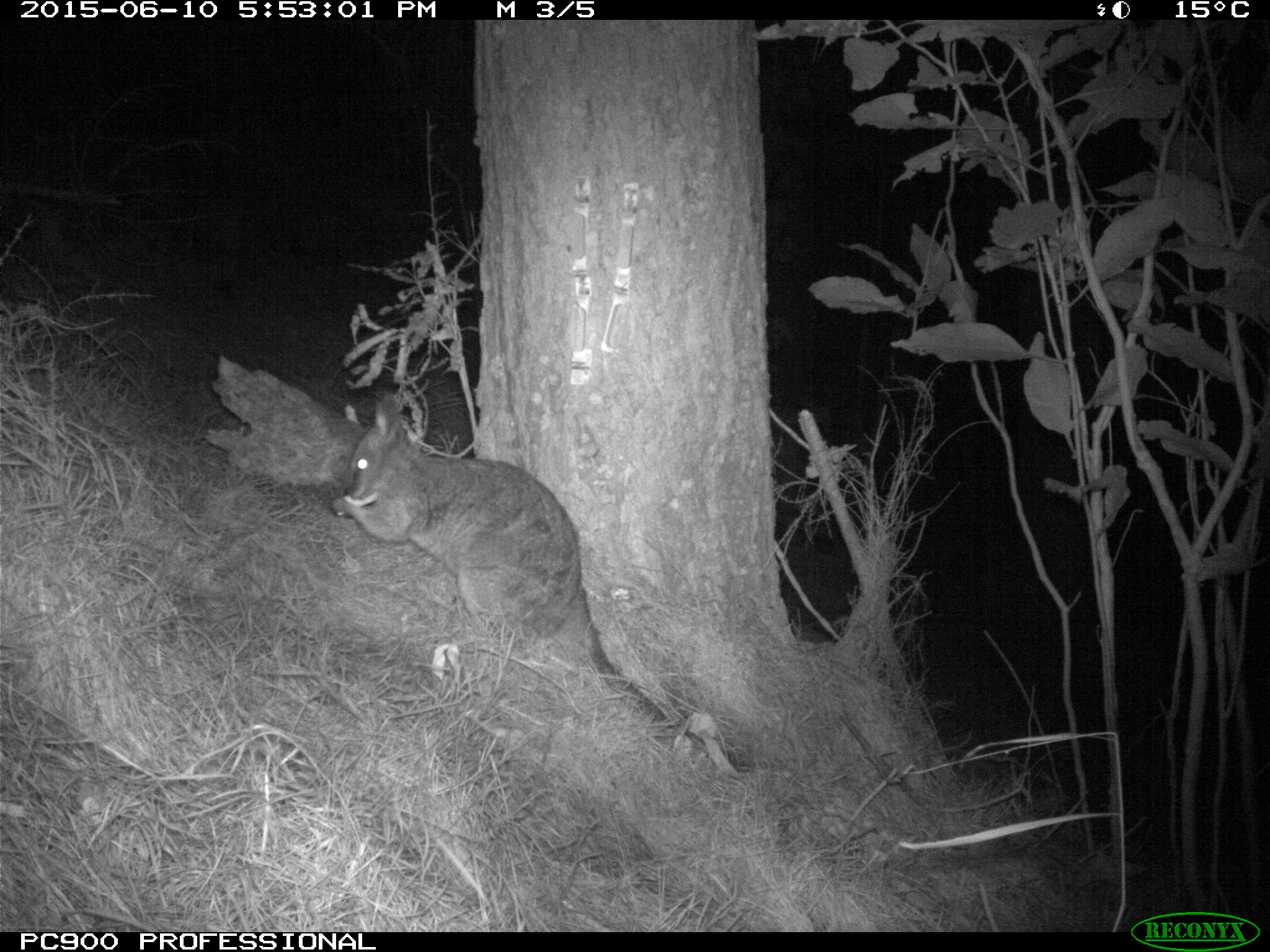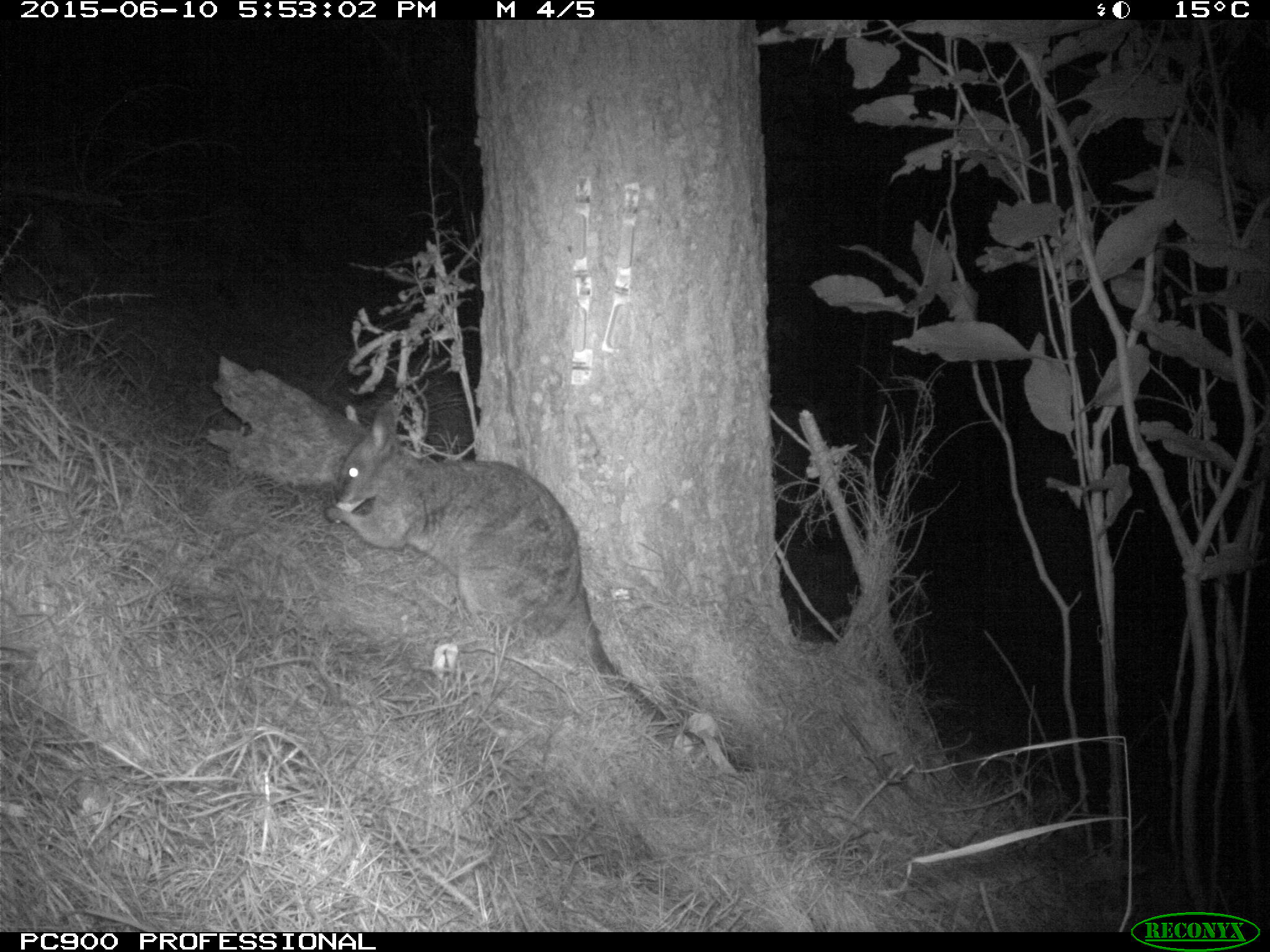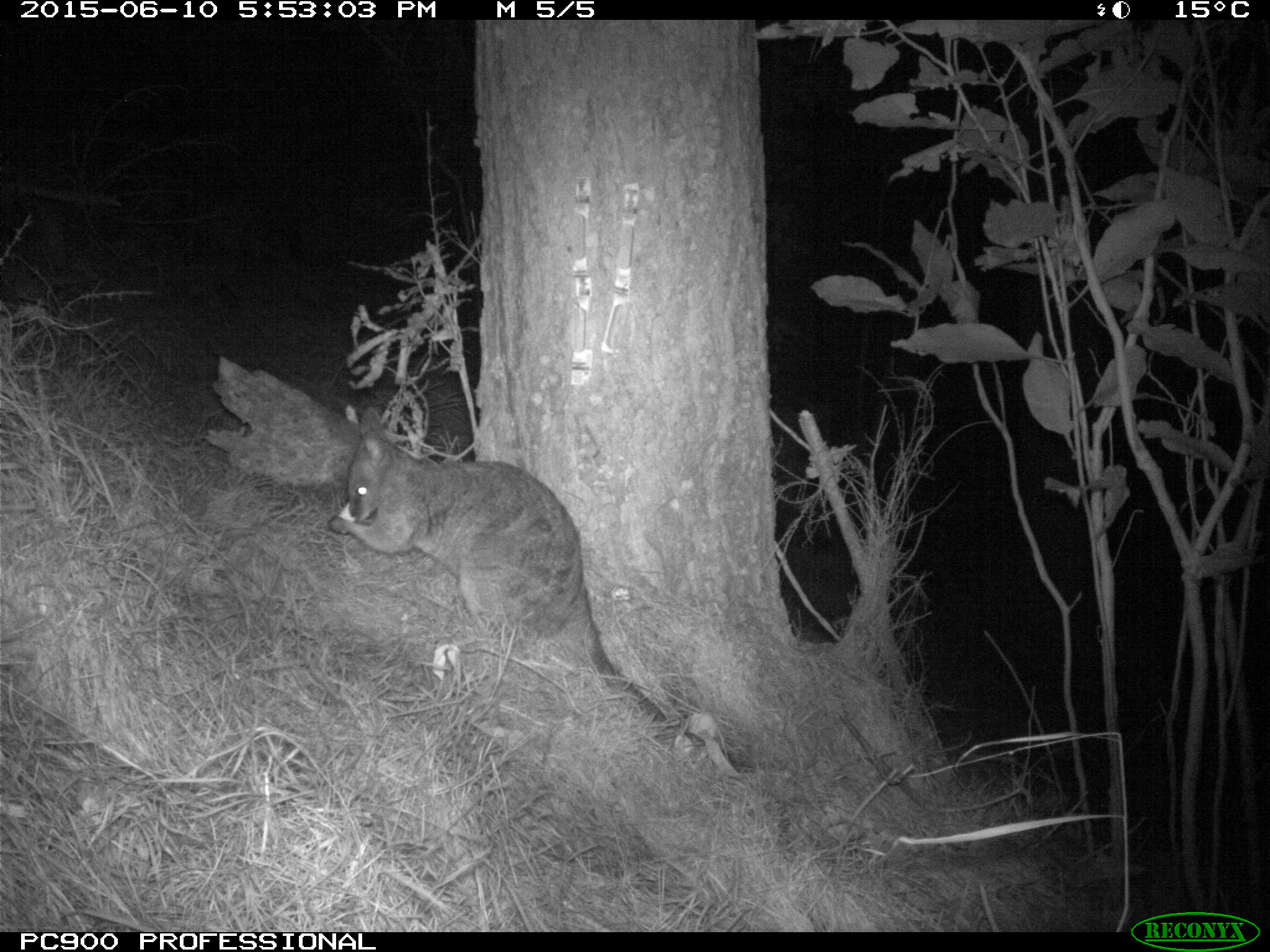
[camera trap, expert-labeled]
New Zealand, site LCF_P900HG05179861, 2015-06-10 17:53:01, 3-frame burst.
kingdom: Animalia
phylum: Chordata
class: Mammalia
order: Diprotodontia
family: Macropodidae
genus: Notamacropus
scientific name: Notamacropus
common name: wallaby